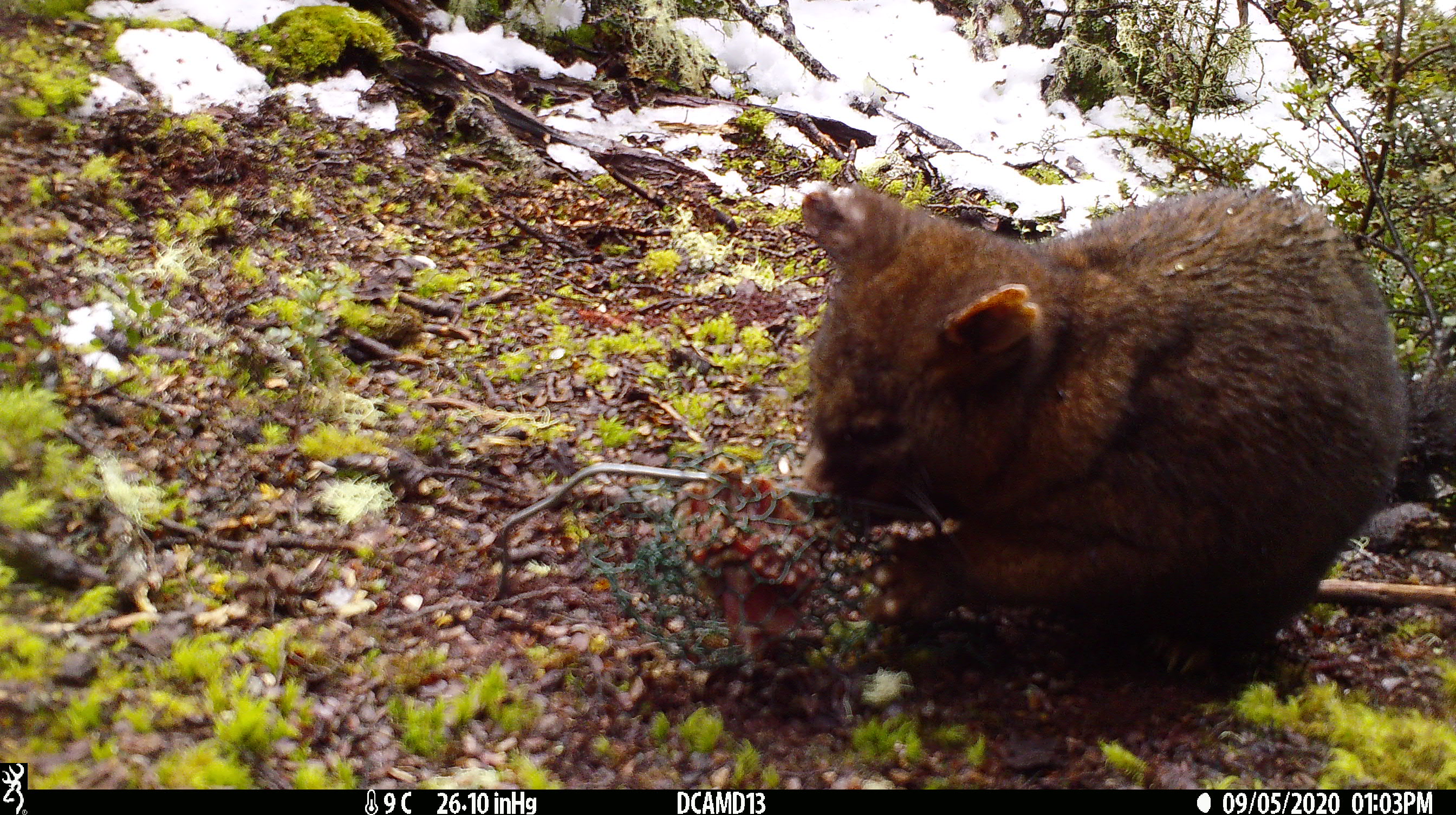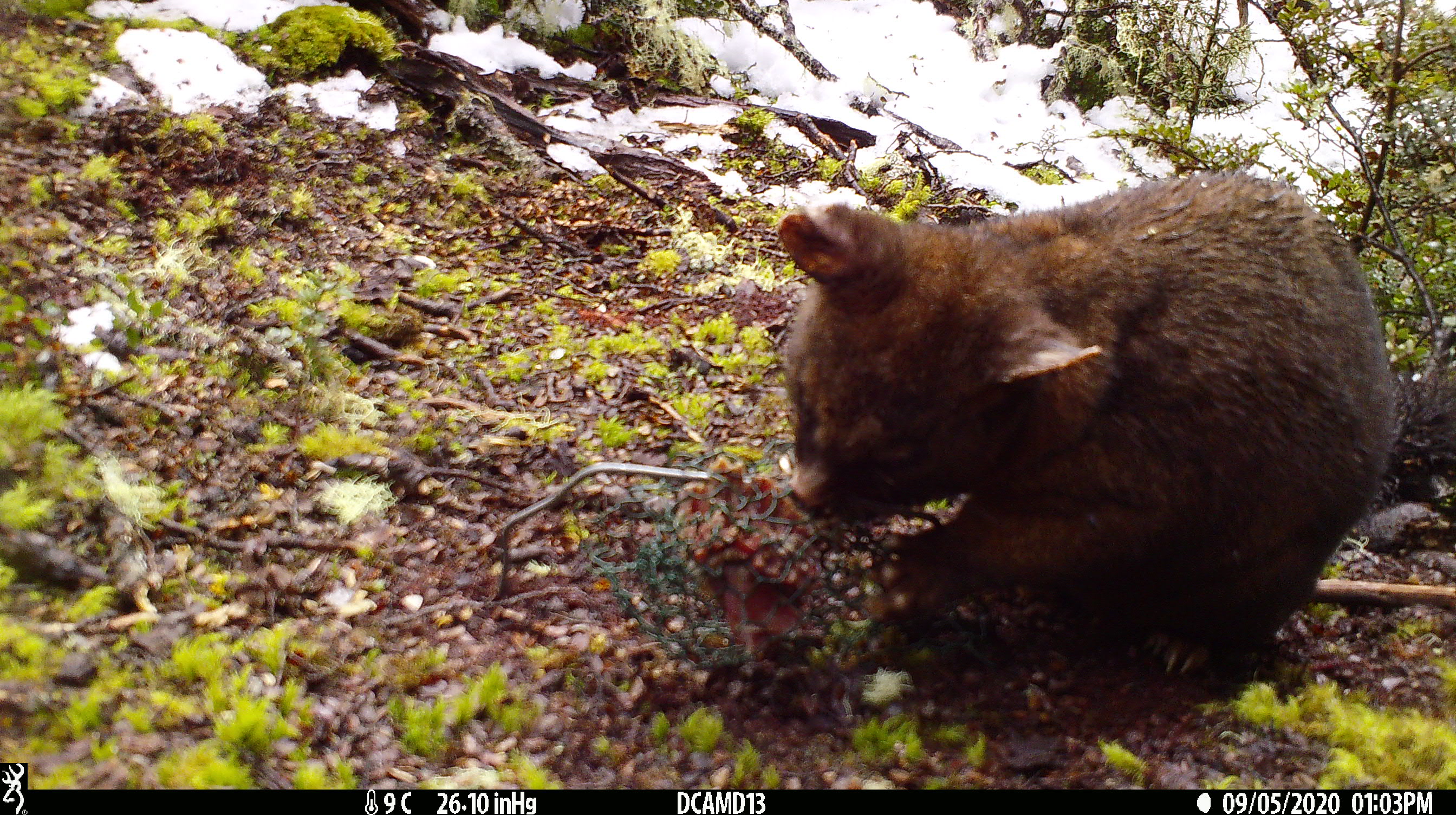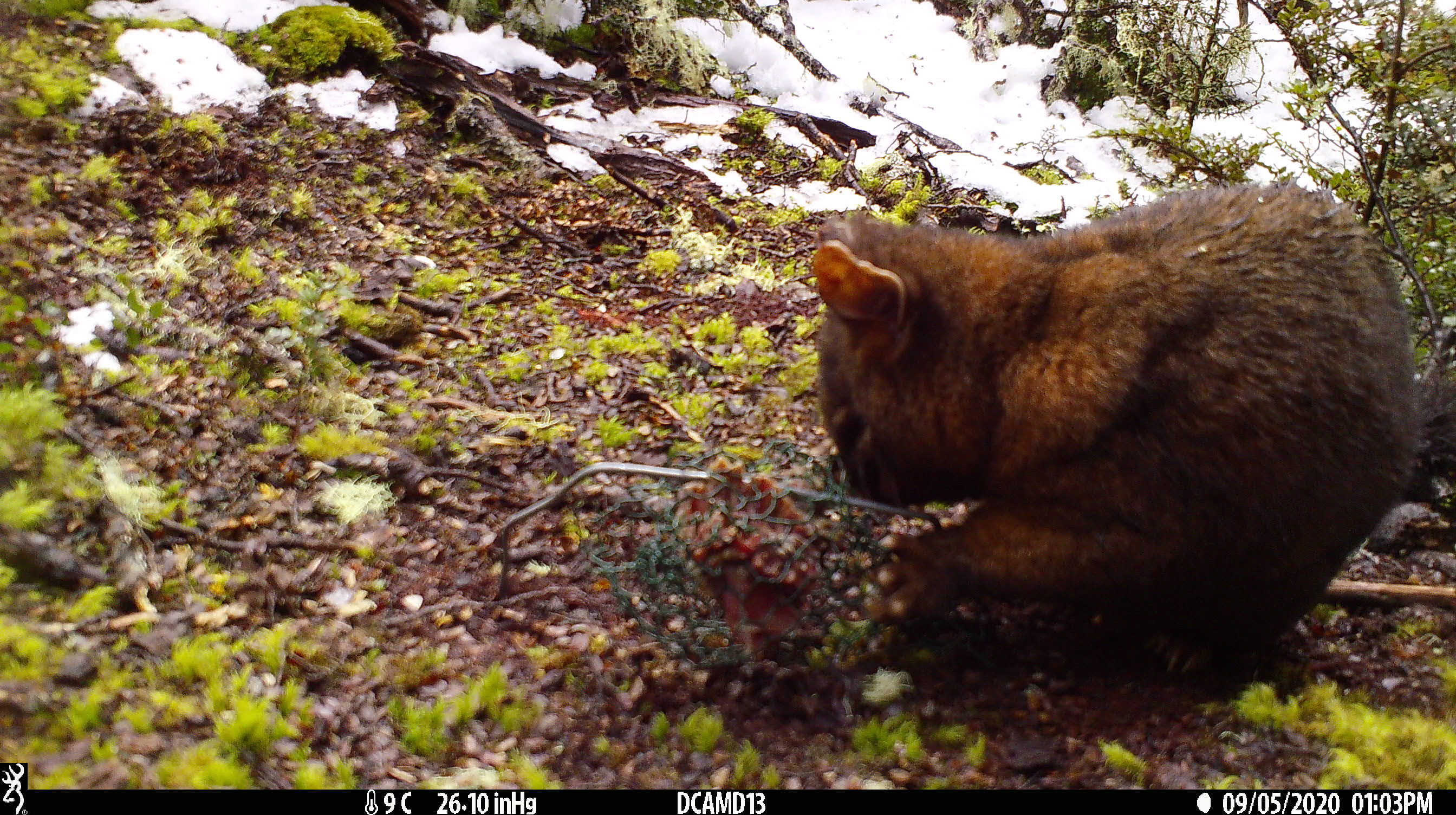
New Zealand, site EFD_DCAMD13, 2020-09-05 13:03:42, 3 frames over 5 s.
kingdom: Animalia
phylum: Chordata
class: Mammalia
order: Diprotodontia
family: Phalangeridae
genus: Trichosurus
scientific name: Trichosurus vulpecula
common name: common brushtail possum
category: possum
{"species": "possum (common brushtail possum) (Trichosurus vulpecula)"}